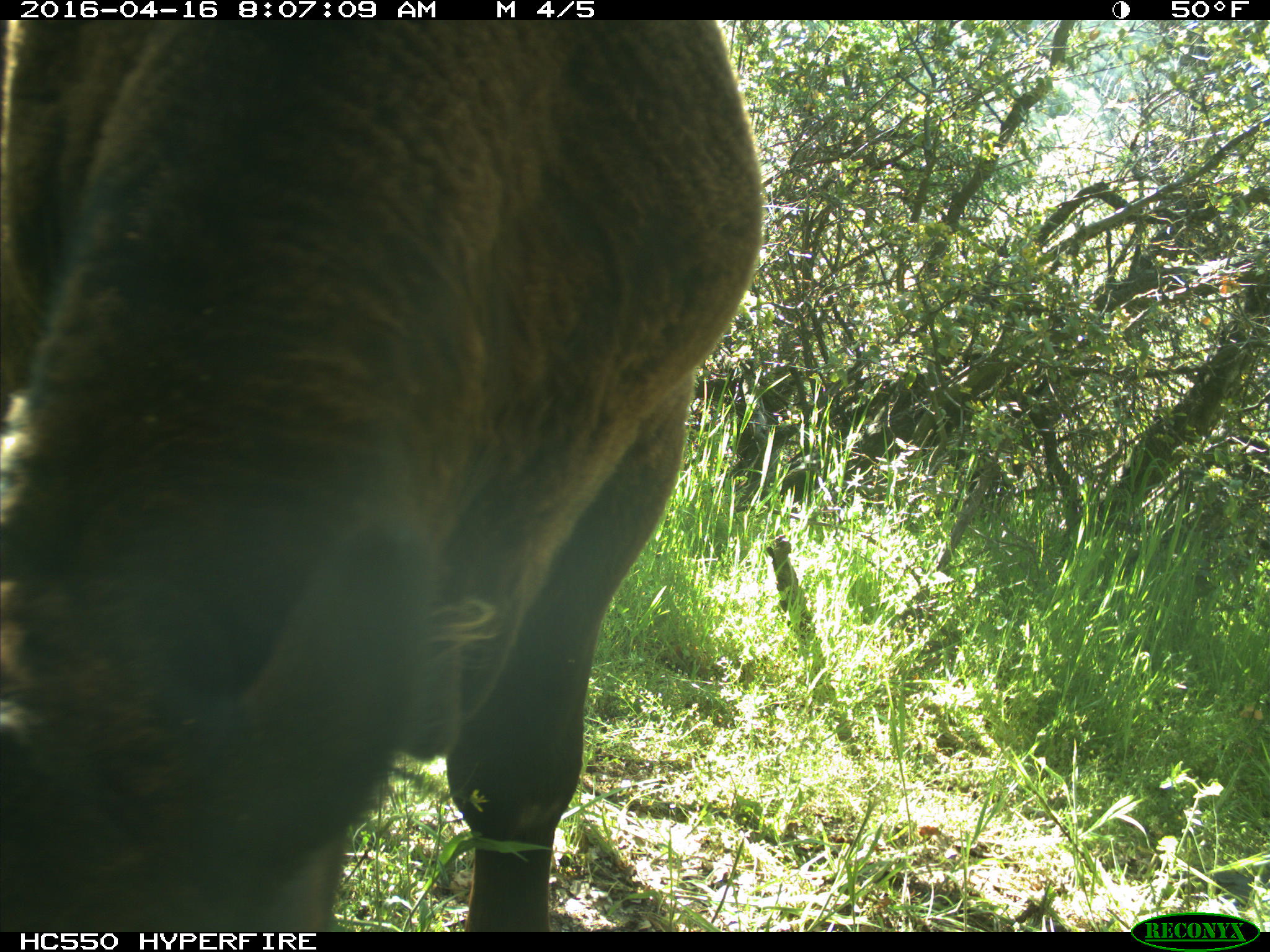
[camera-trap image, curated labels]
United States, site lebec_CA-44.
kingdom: Animalia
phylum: Chordata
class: Mammalia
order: Artiodactyla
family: Bovidae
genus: Bos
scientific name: Bos taurus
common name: domestic cow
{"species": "Bos taurus (domestic cow)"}